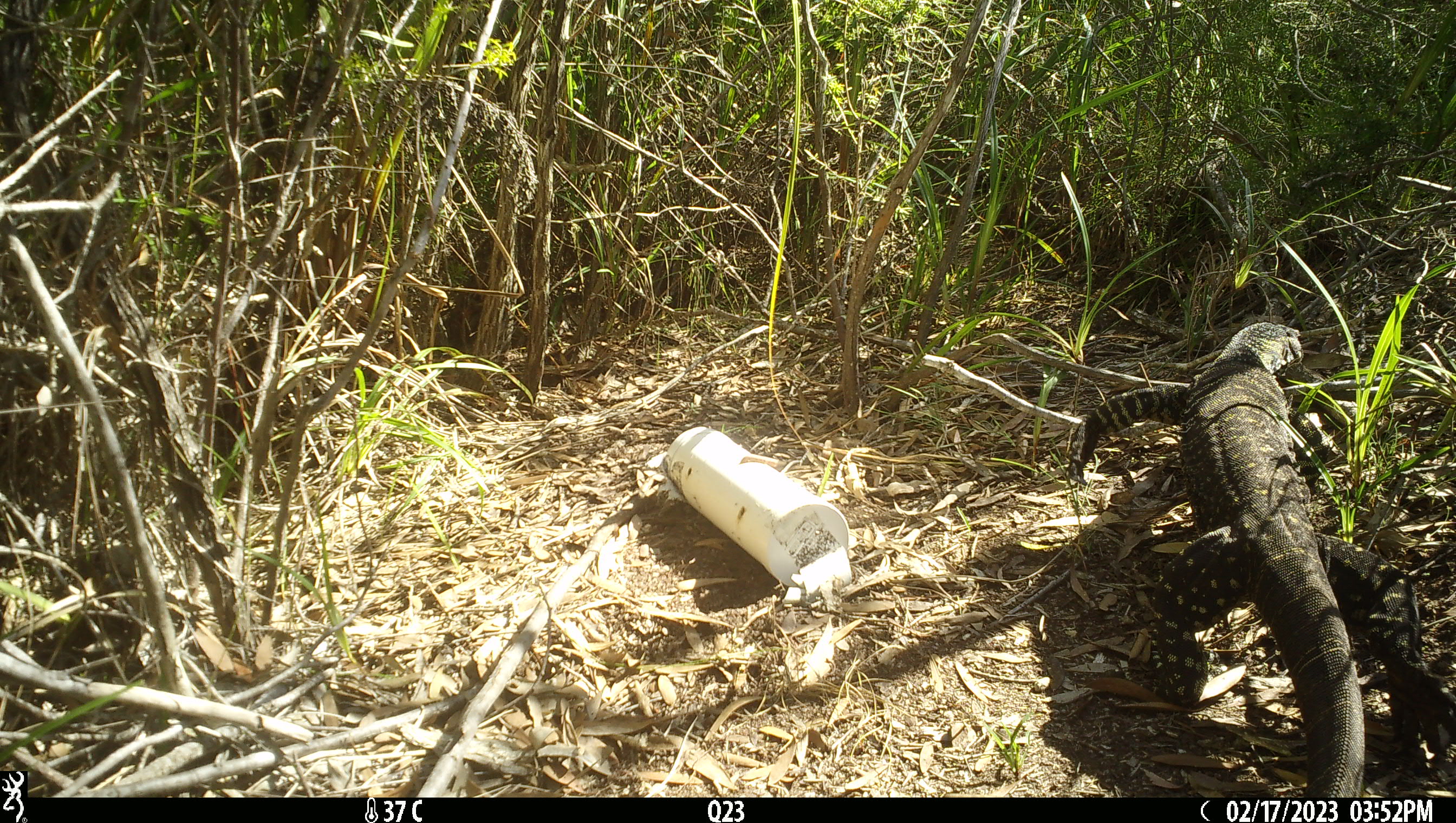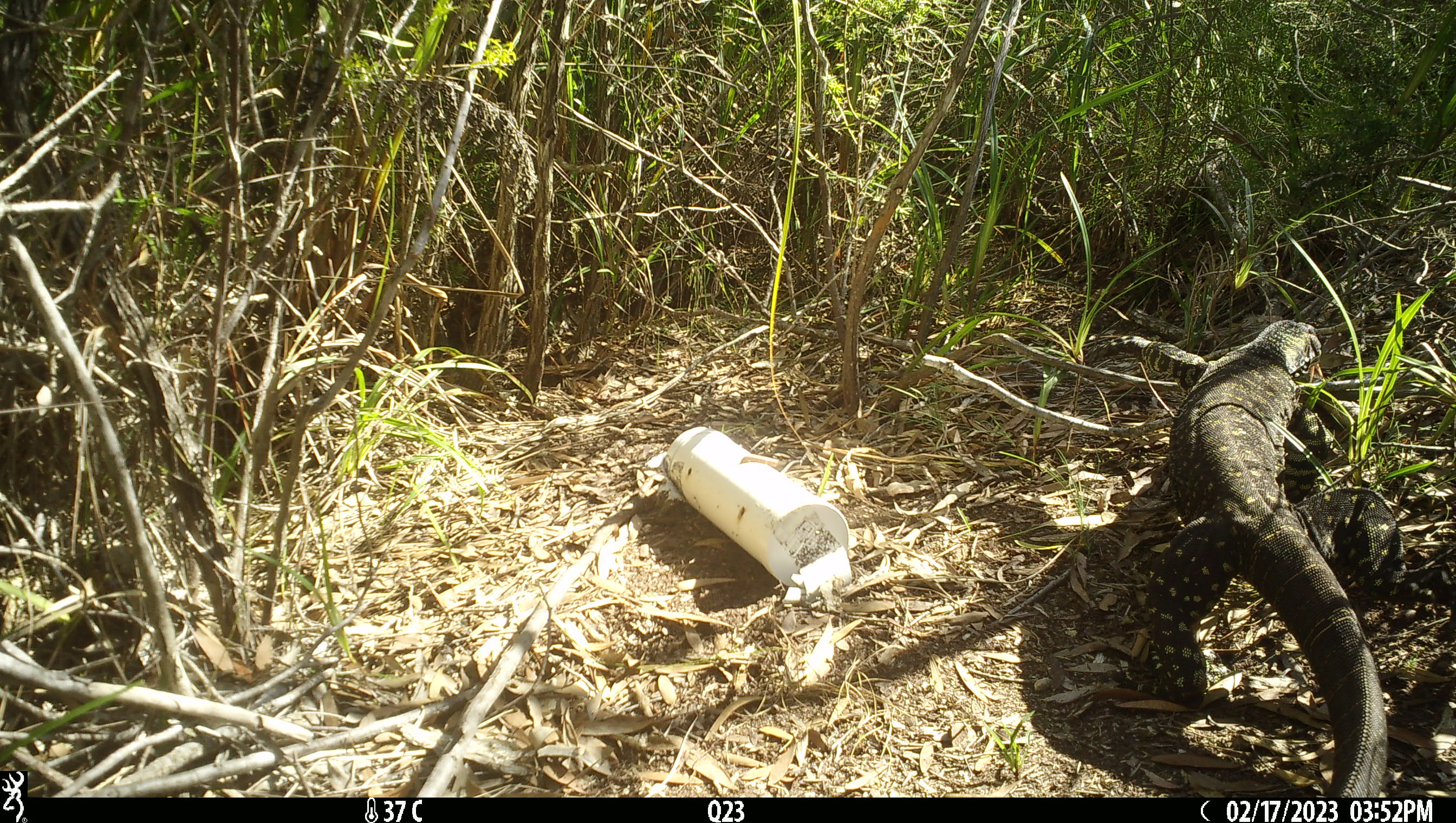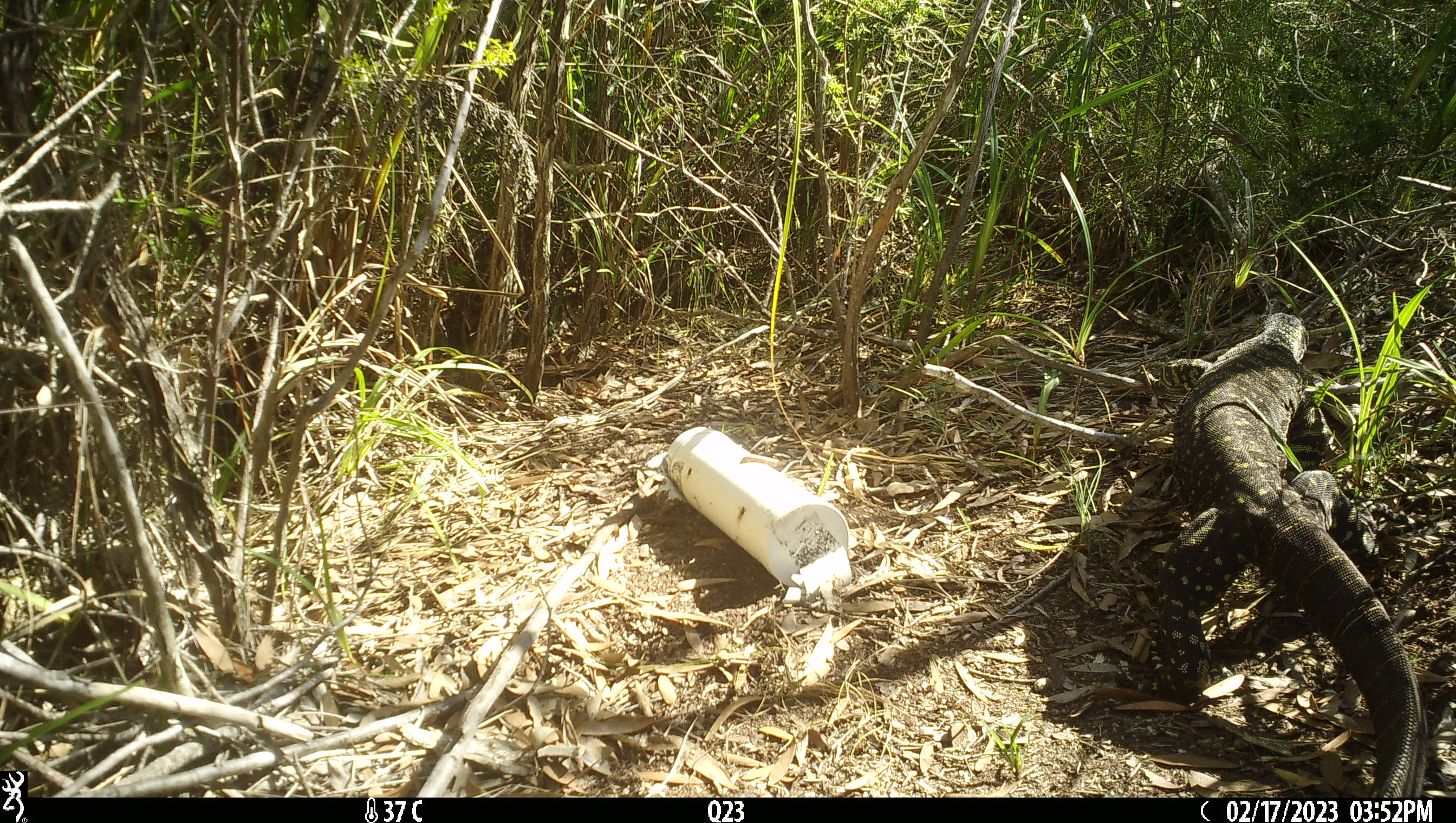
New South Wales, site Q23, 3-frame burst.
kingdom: Animalia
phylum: Chordata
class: Reptilia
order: Squamata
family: Varanidae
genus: Varanus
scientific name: Varanus varius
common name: lace monitor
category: goanna